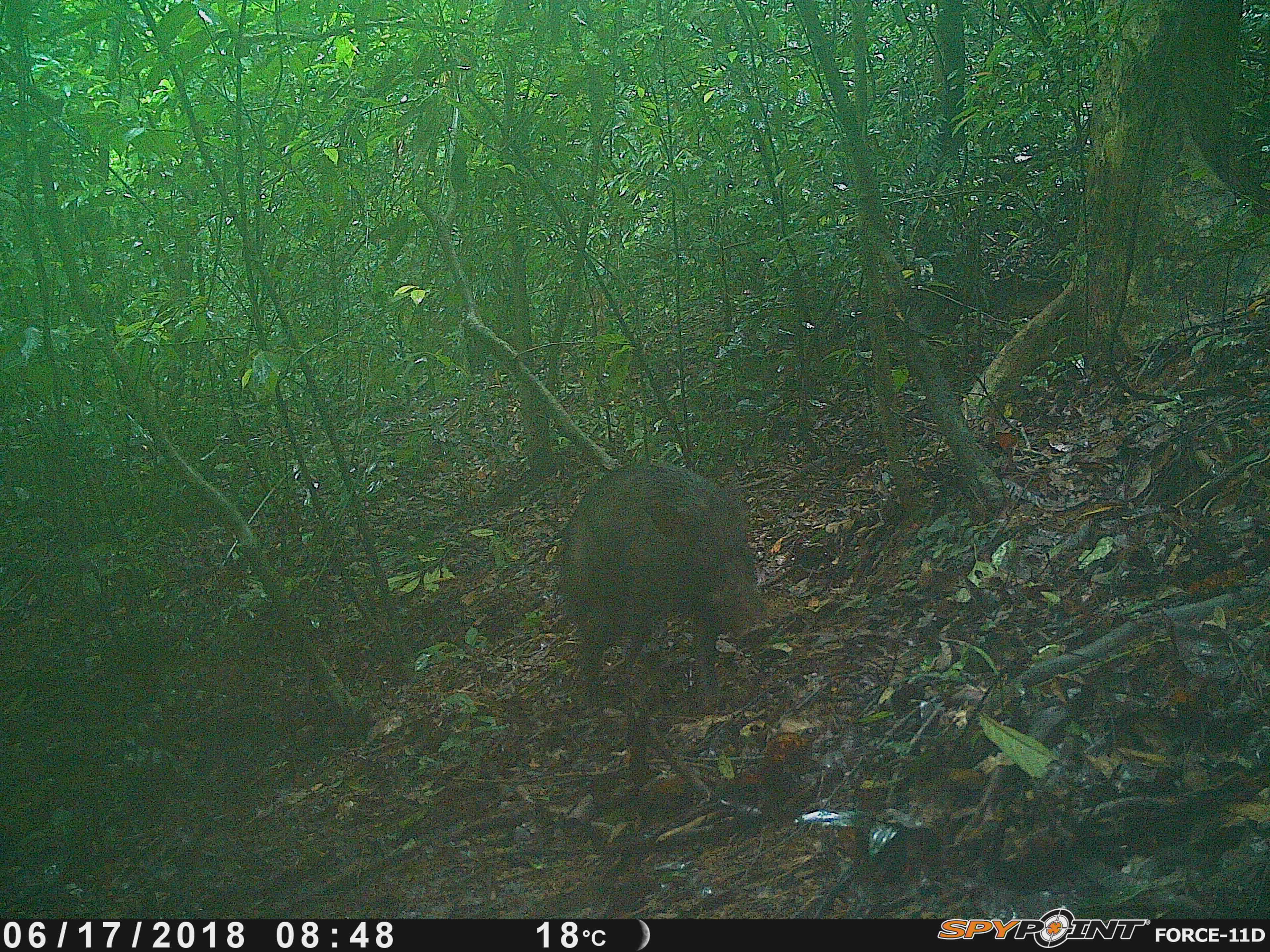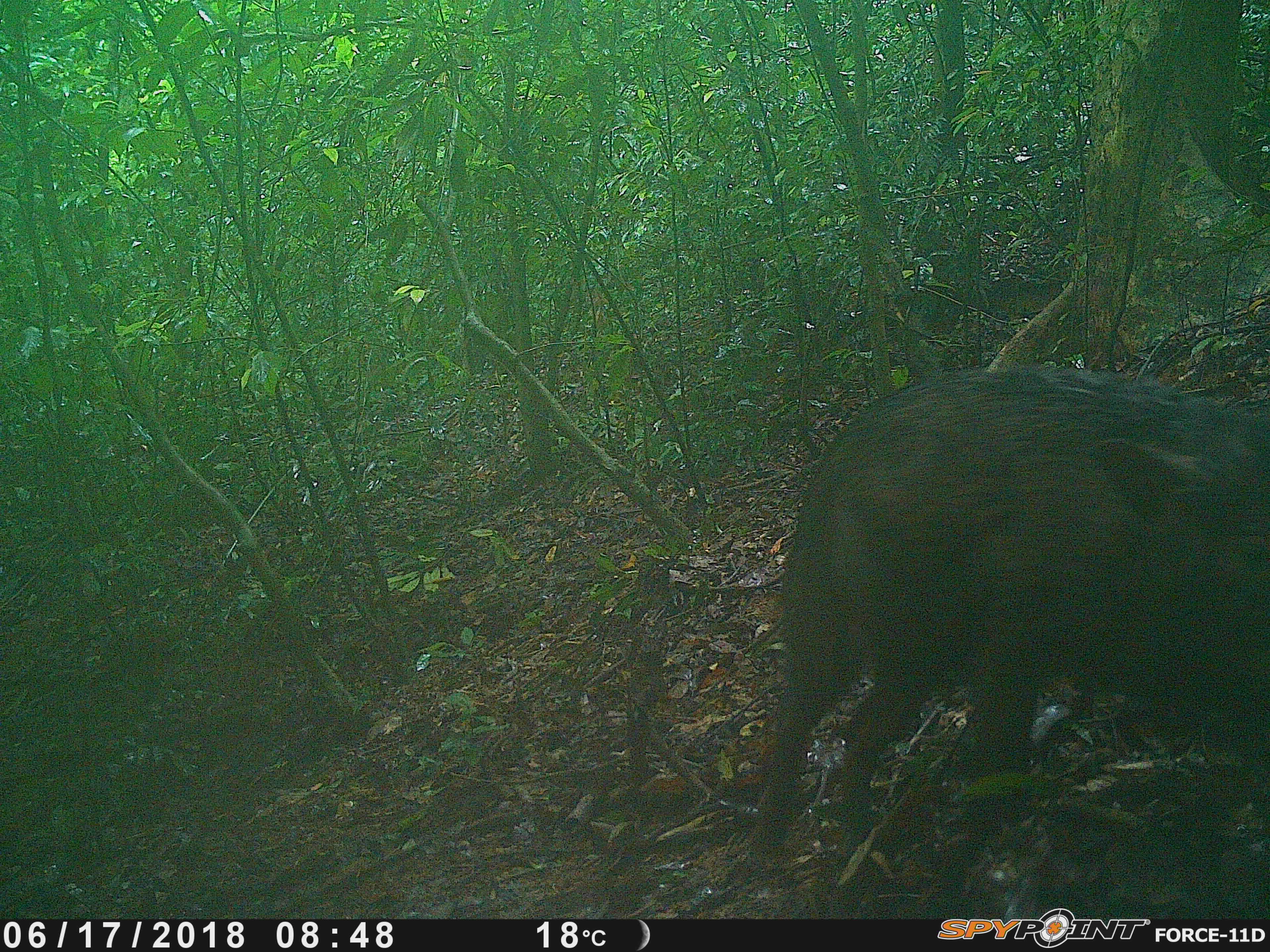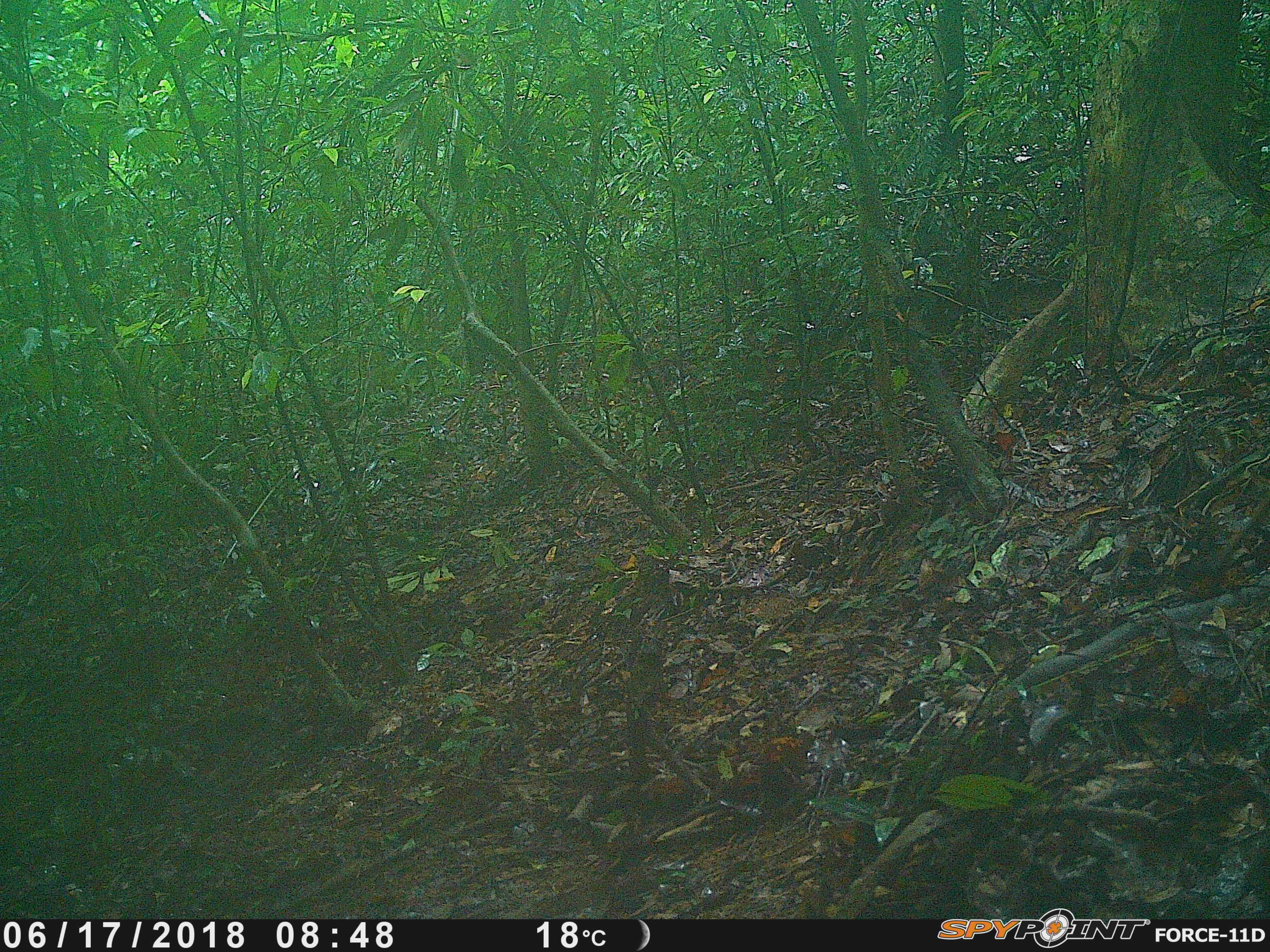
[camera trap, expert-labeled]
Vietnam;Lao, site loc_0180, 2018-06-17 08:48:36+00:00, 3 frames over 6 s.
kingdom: Animalia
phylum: Chordata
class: Mammalia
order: Artiodactyla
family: Suidae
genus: Sus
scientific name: Sus scrofa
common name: eurasian wild pig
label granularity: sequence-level